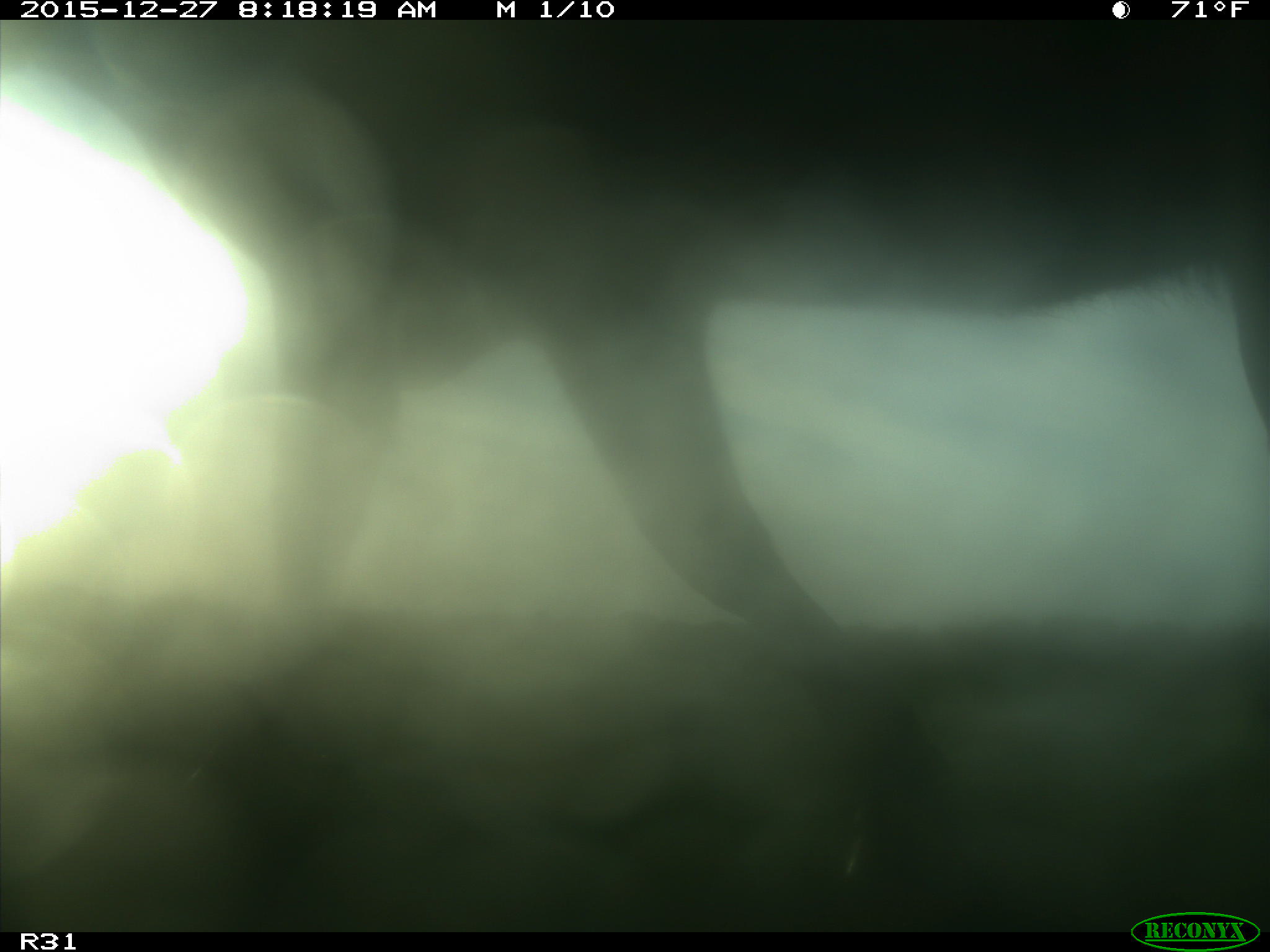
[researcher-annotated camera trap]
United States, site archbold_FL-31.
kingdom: Animalia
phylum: Chordata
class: Mammalia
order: Artiodactyla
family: Bovidae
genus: Bos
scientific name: Bos taurus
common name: domestic cow